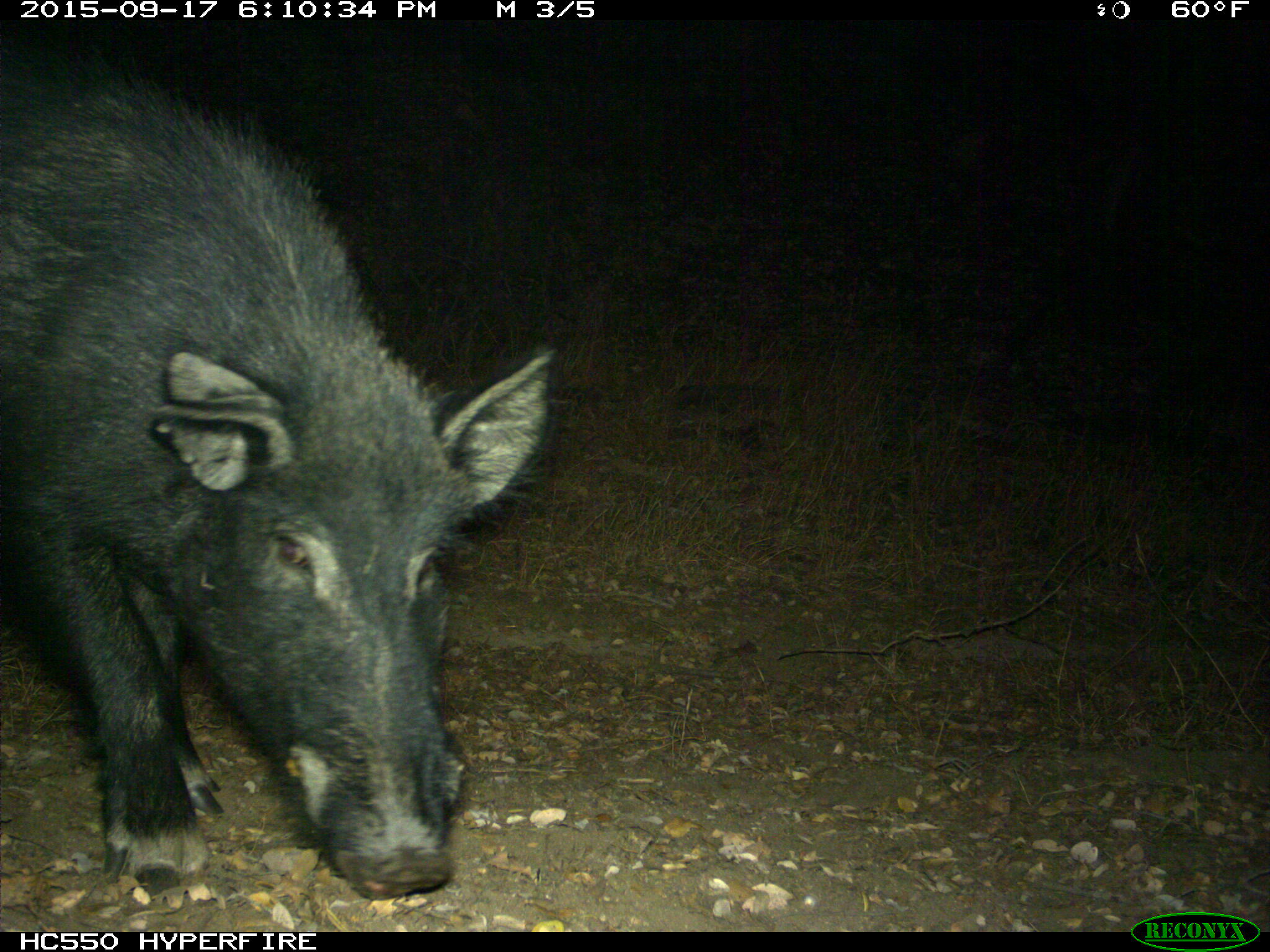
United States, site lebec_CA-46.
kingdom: Animalia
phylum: Chordata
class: Mammalia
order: Artiodactyla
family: Suidae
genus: Sus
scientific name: Sus scrofa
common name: wild boar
Sus scrofa (wild boar).